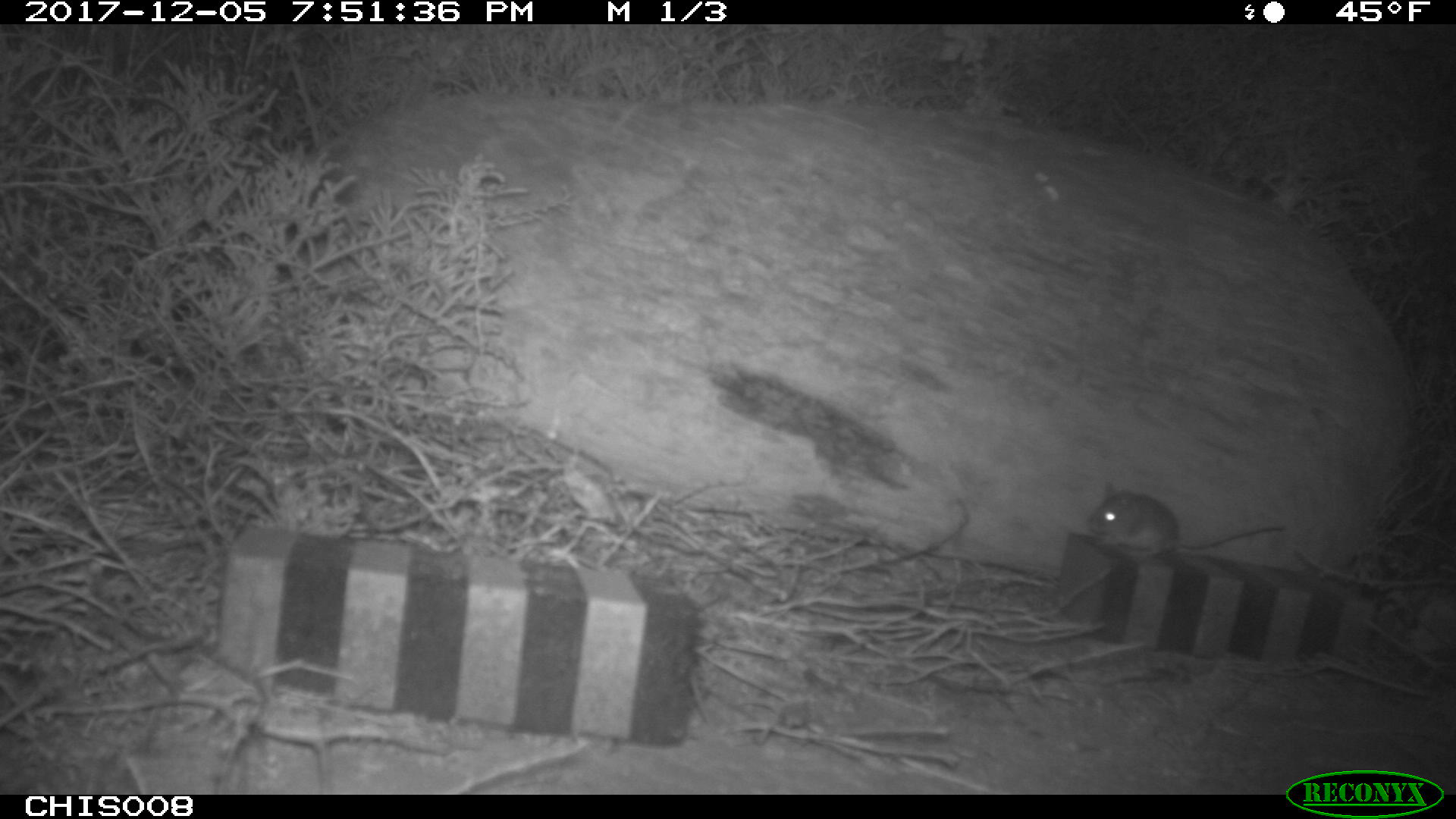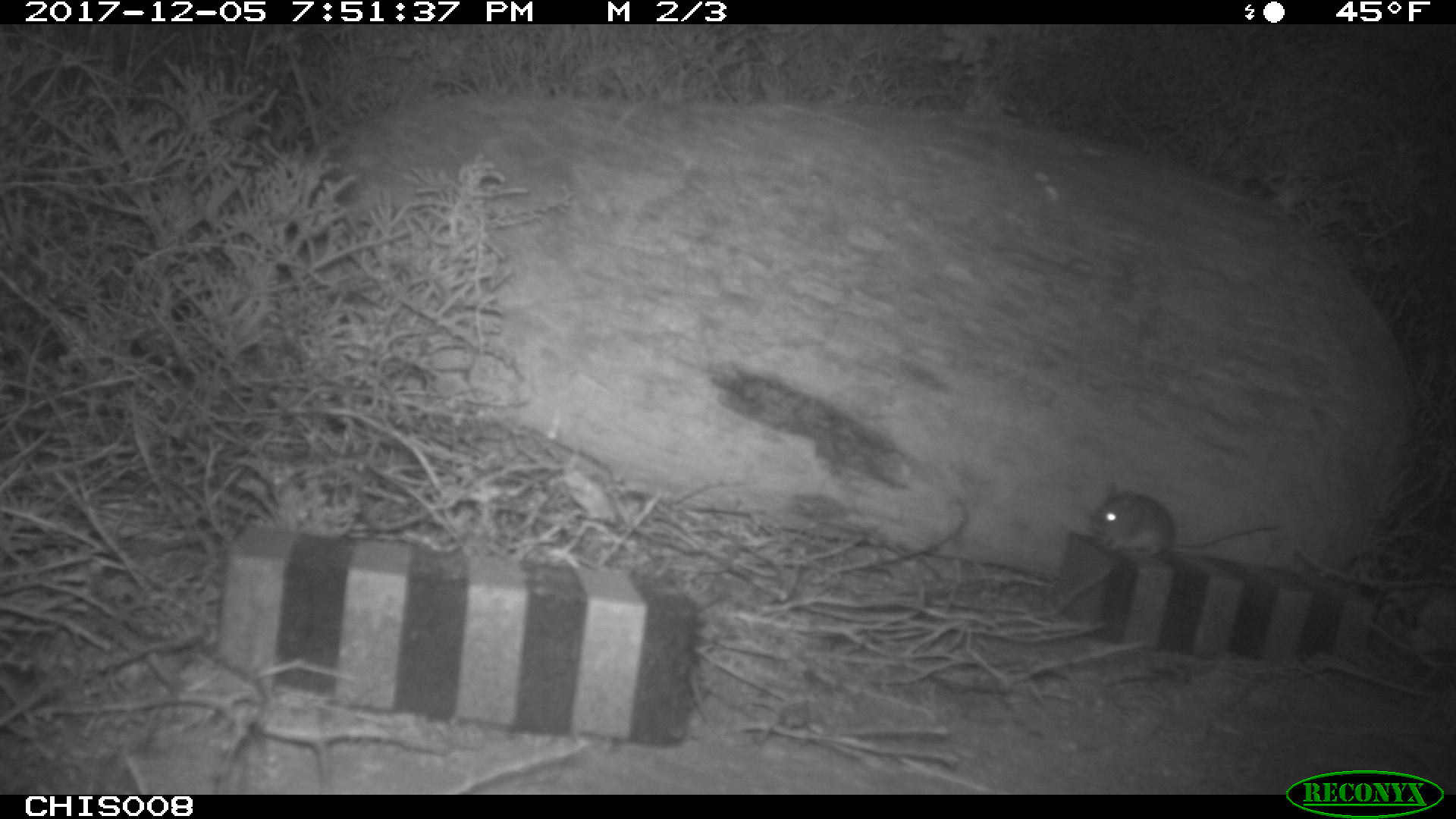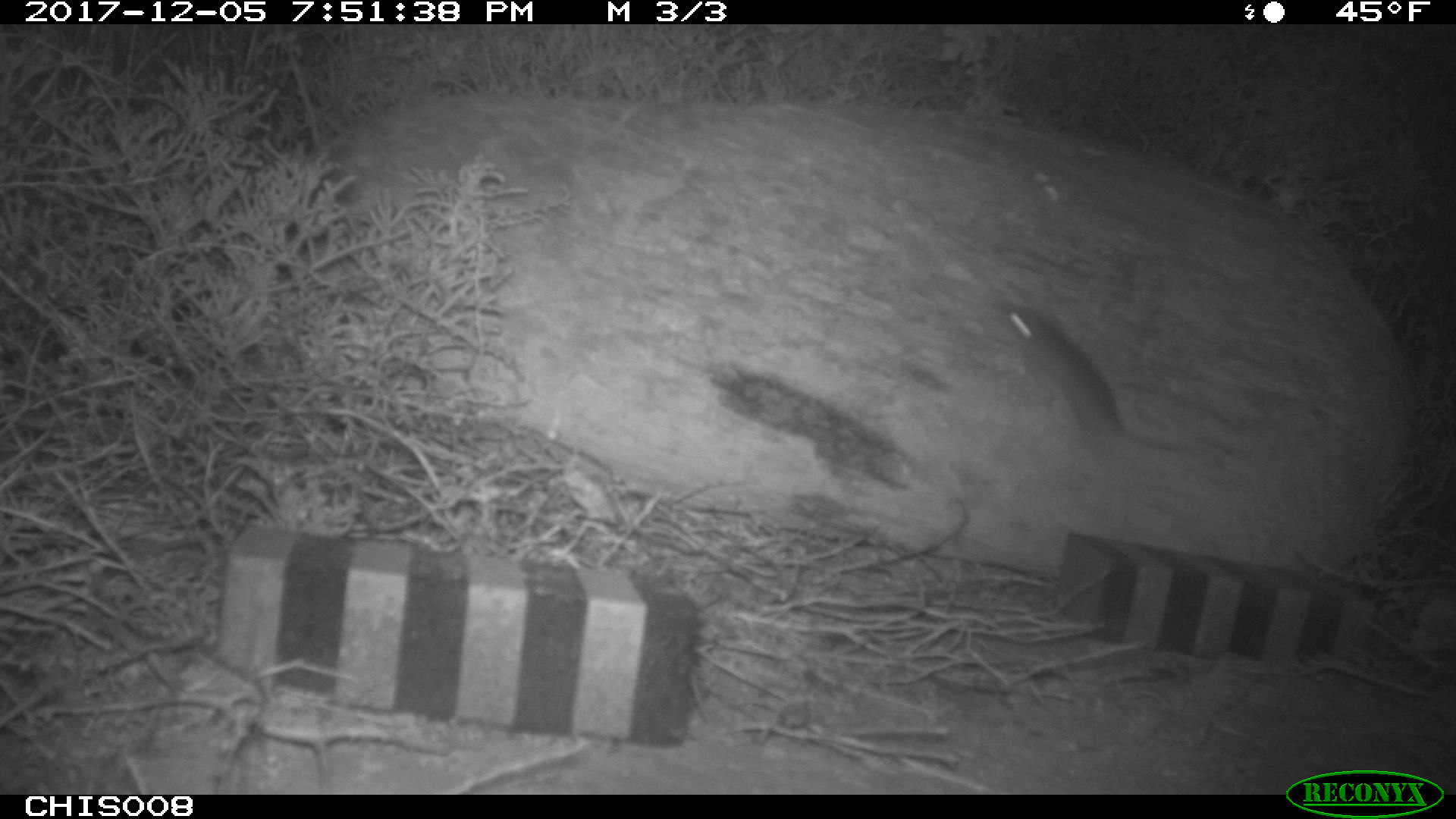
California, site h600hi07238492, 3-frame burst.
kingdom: Animalia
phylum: Chordata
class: Mammalia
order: Rodentia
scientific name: Rodentia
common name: rodent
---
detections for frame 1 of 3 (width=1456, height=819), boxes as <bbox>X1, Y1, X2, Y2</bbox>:
rodent: <bbox>1088, 480, 1285, 558</bbox>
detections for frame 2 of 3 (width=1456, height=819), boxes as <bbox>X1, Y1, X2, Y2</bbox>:
rodent: <bbox>1089, 491, 1279, 557</bbox>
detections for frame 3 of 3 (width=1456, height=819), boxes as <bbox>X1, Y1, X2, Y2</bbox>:
rodent: <bbox>998, 299, 1191, 453</bbox>